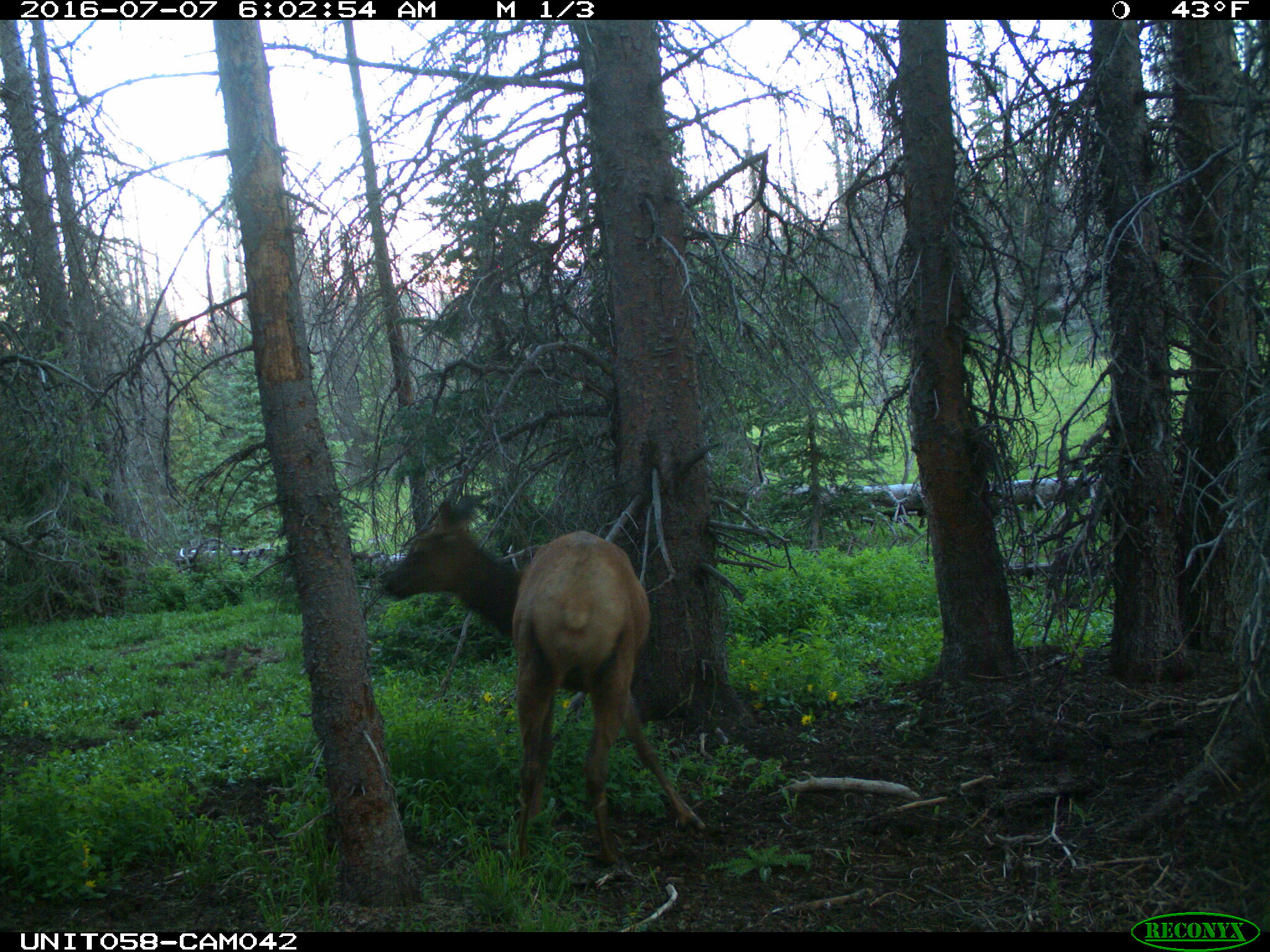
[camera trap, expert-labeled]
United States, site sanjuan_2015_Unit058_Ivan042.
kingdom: Animalia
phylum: Chordata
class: Mammalia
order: Artiodactyla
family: Cervidae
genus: Cervus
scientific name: Cervus elaphus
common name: red deer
Cervus elaphus (red deer).